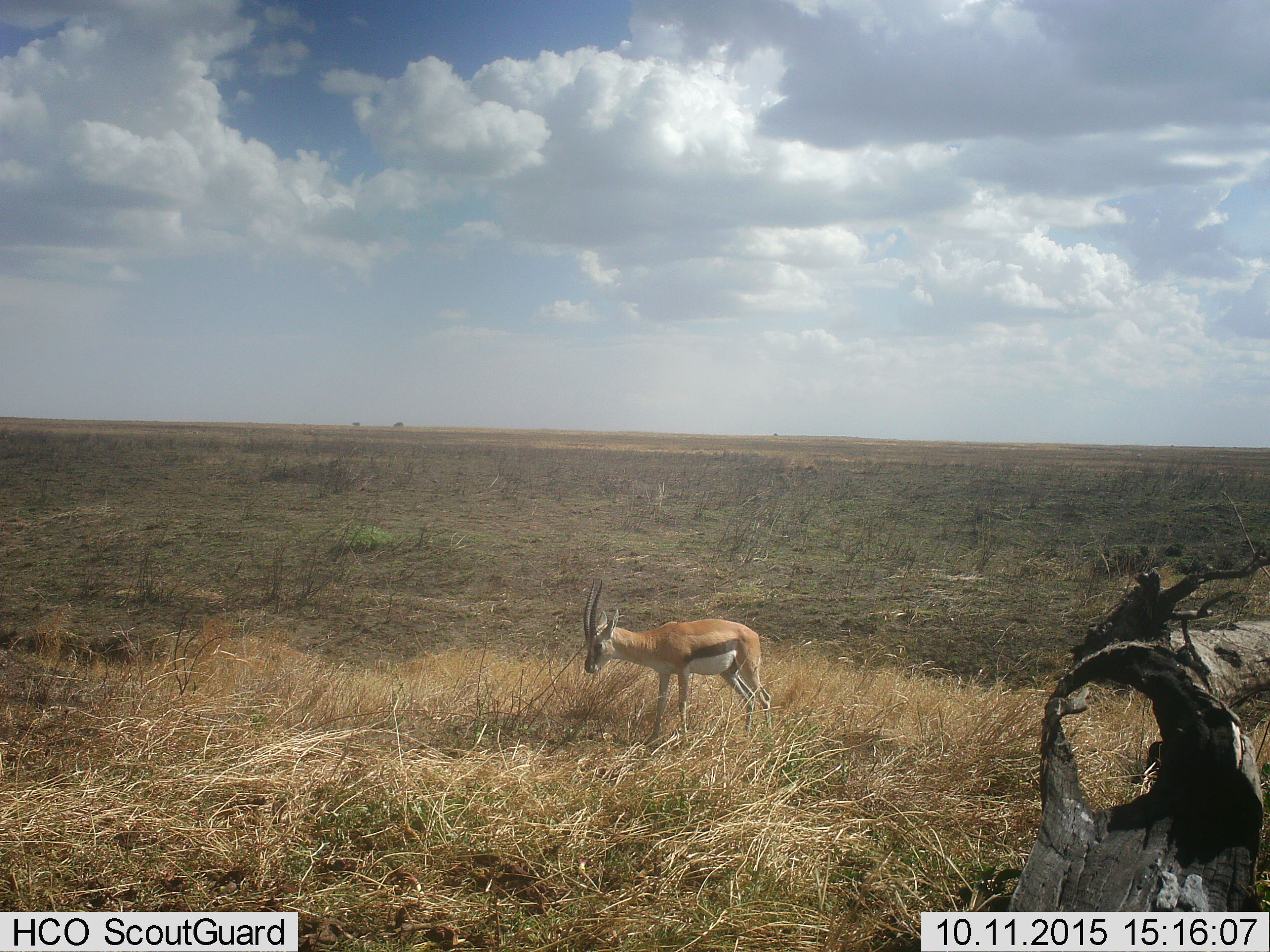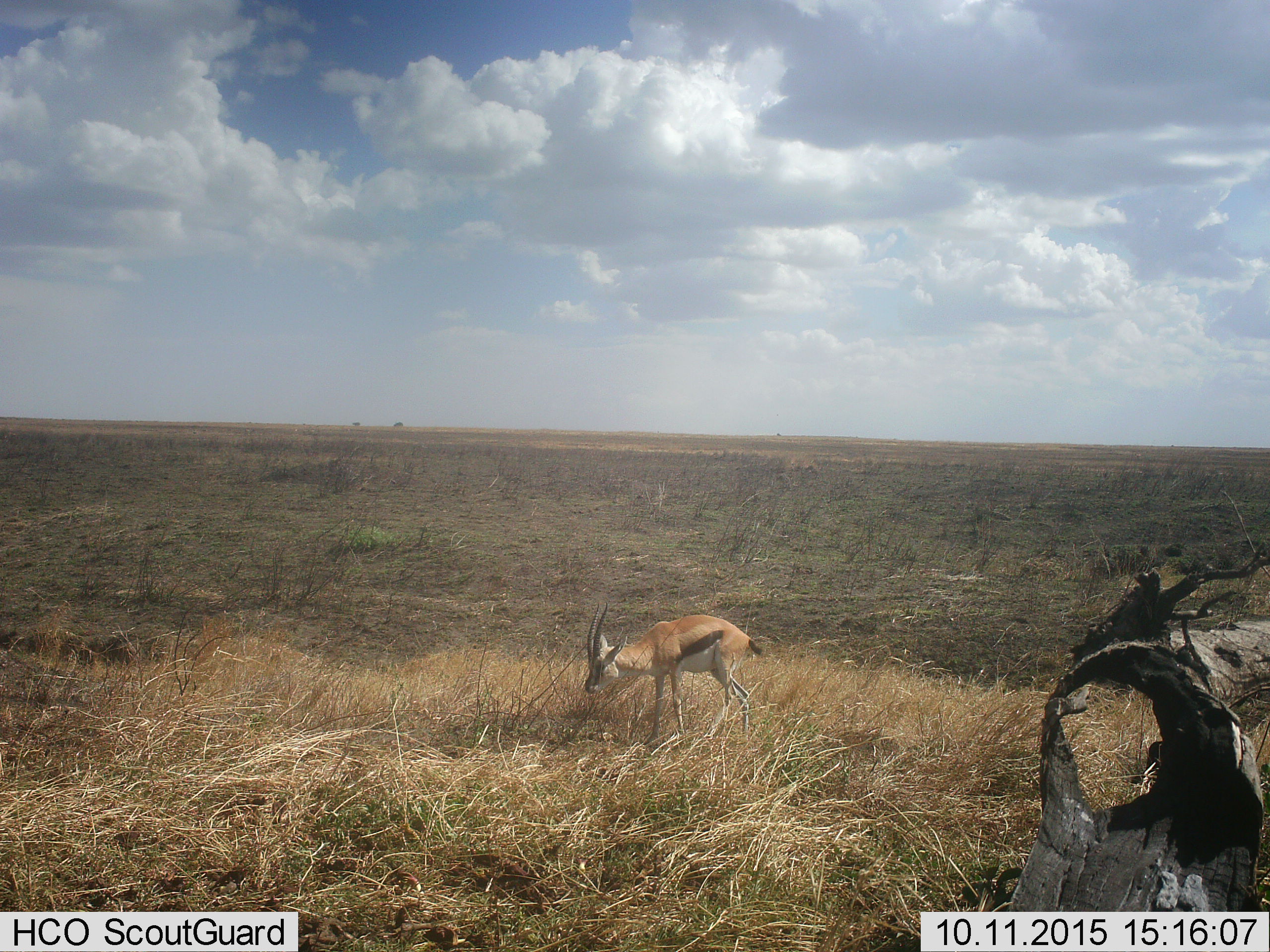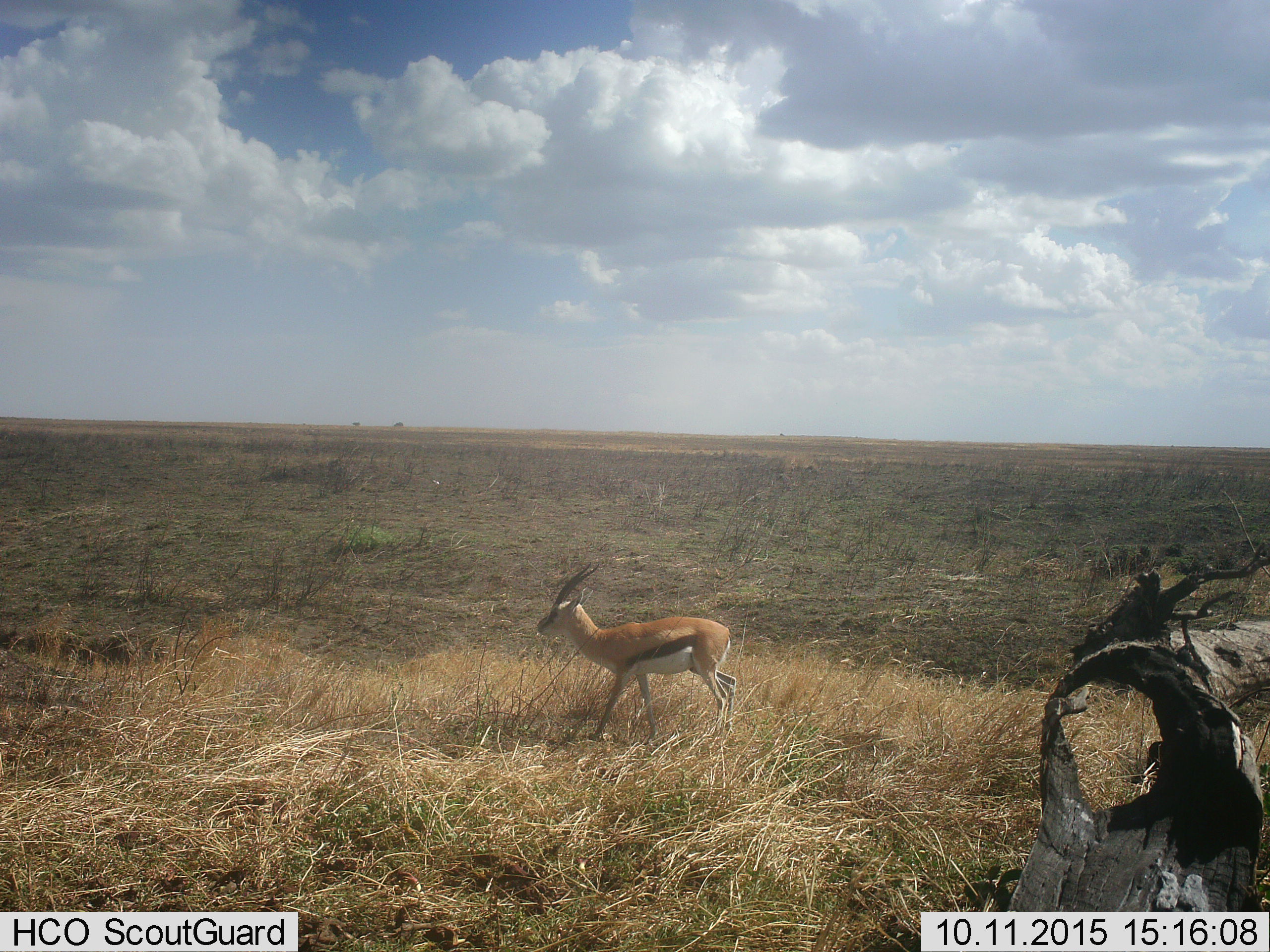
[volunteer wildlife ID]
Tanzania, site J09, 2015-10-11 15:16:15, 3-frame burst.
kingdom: Animalia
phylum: Chordata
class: Mammalia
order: Artiodactyla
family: Bovidae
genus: Eudorcas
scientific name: Eudorcas thomsonii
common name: thomson's gazelle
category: gazellethomsons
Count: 1.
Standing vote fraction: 36%.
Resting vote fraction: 0%.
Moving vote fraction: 45%.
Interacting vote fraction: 0%.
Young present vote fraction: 0%.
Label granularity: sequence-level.